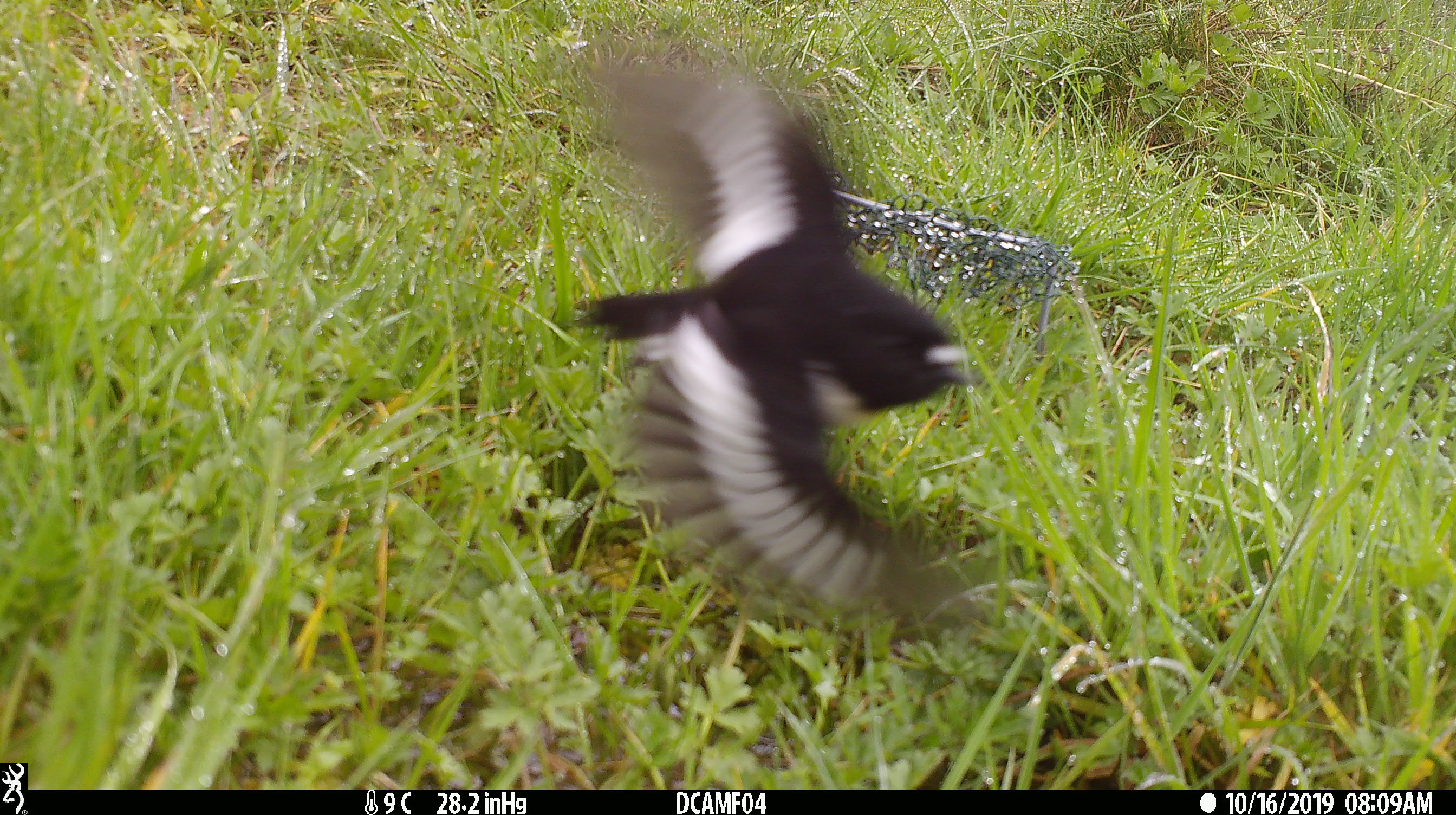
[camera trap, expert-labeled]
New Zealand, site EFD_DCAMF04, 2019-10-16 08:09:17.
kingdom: Animalia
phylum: Chordata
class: Aves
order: Passeriformes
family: Petroicidae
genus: Petroica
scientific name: Petroica macrocephala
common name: tomtit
Tomtit (Petroica macrocephala).